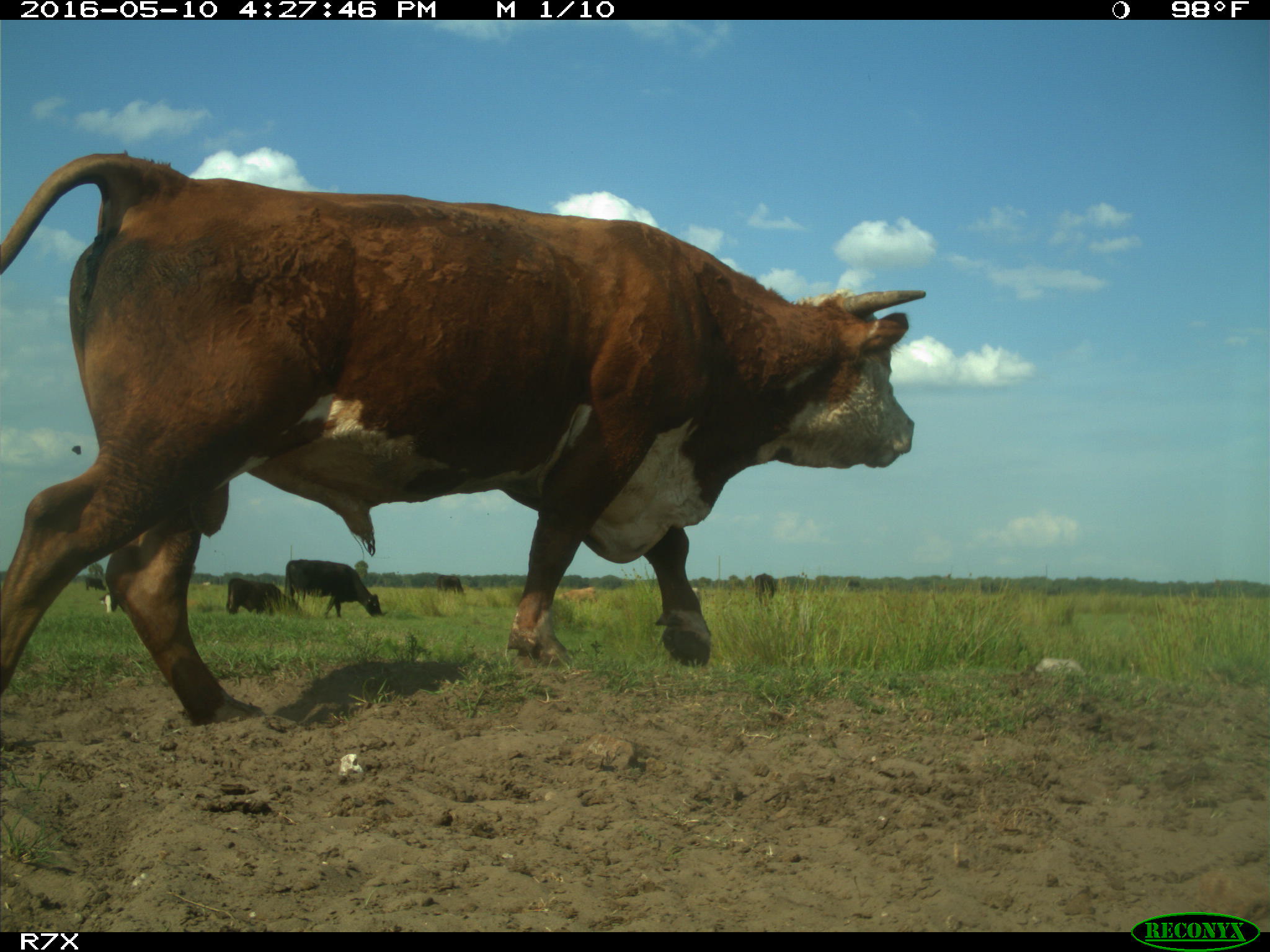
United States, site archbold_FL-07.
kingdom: Animalia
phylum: Chordata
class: Mammalia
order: Artiodactyla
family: Bovidae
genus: Bos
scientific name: Bos taurus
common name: domestic cow